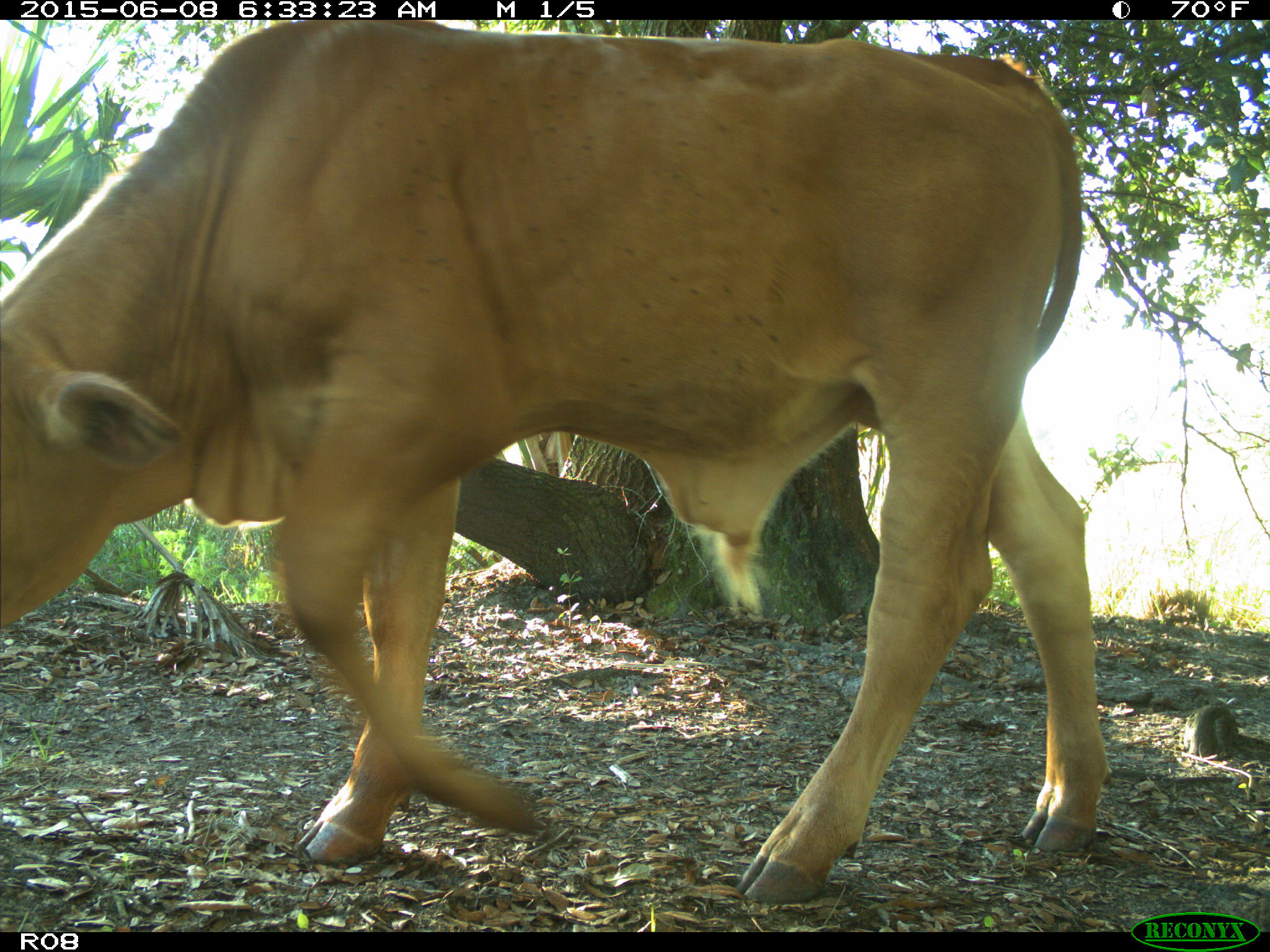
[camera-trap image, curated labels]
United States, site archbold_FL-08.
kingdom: Animalia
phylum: Chordata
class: Mammalia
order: Artiodactyla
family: Bovidae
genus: Bos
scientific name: Bos taurus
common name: domestic cow